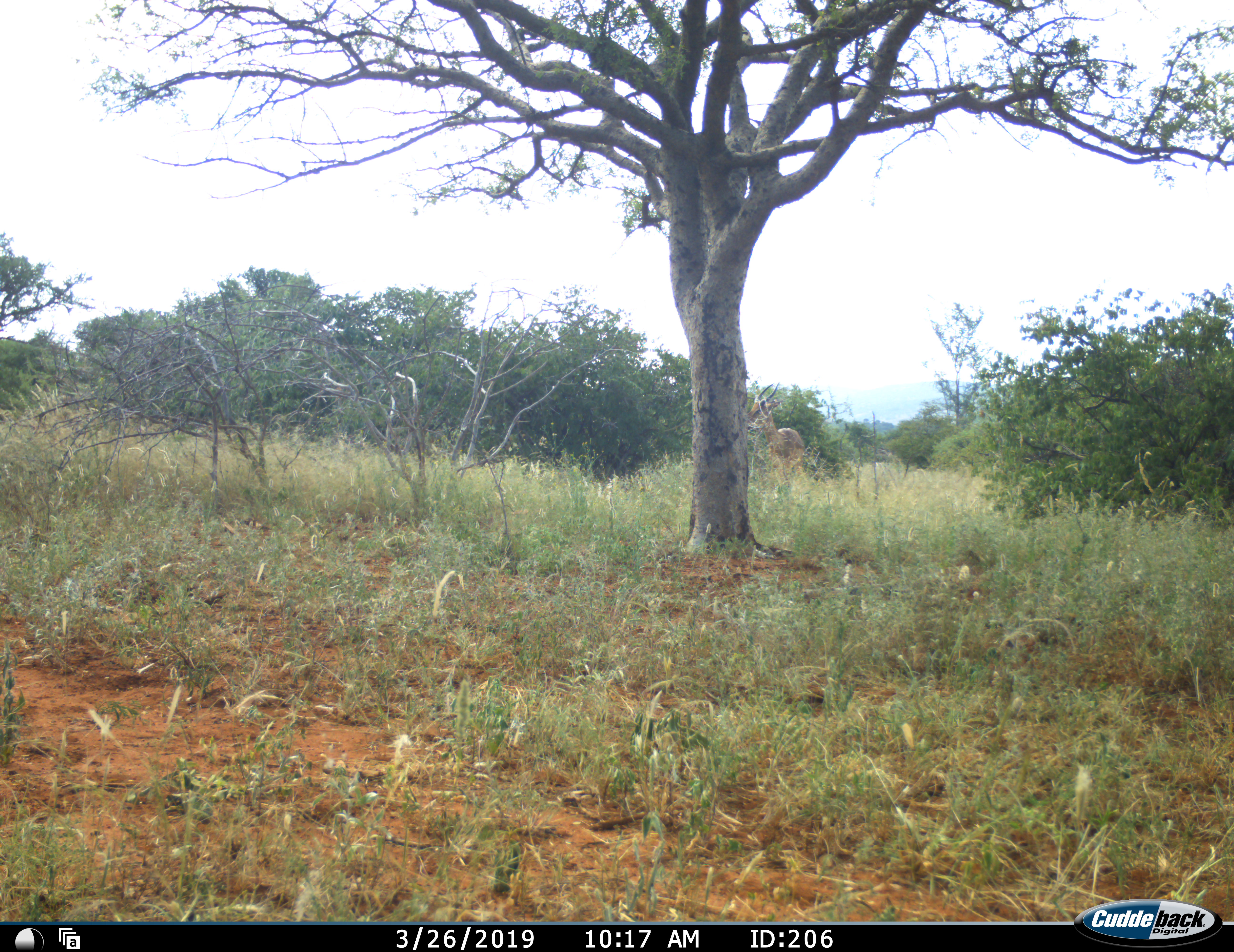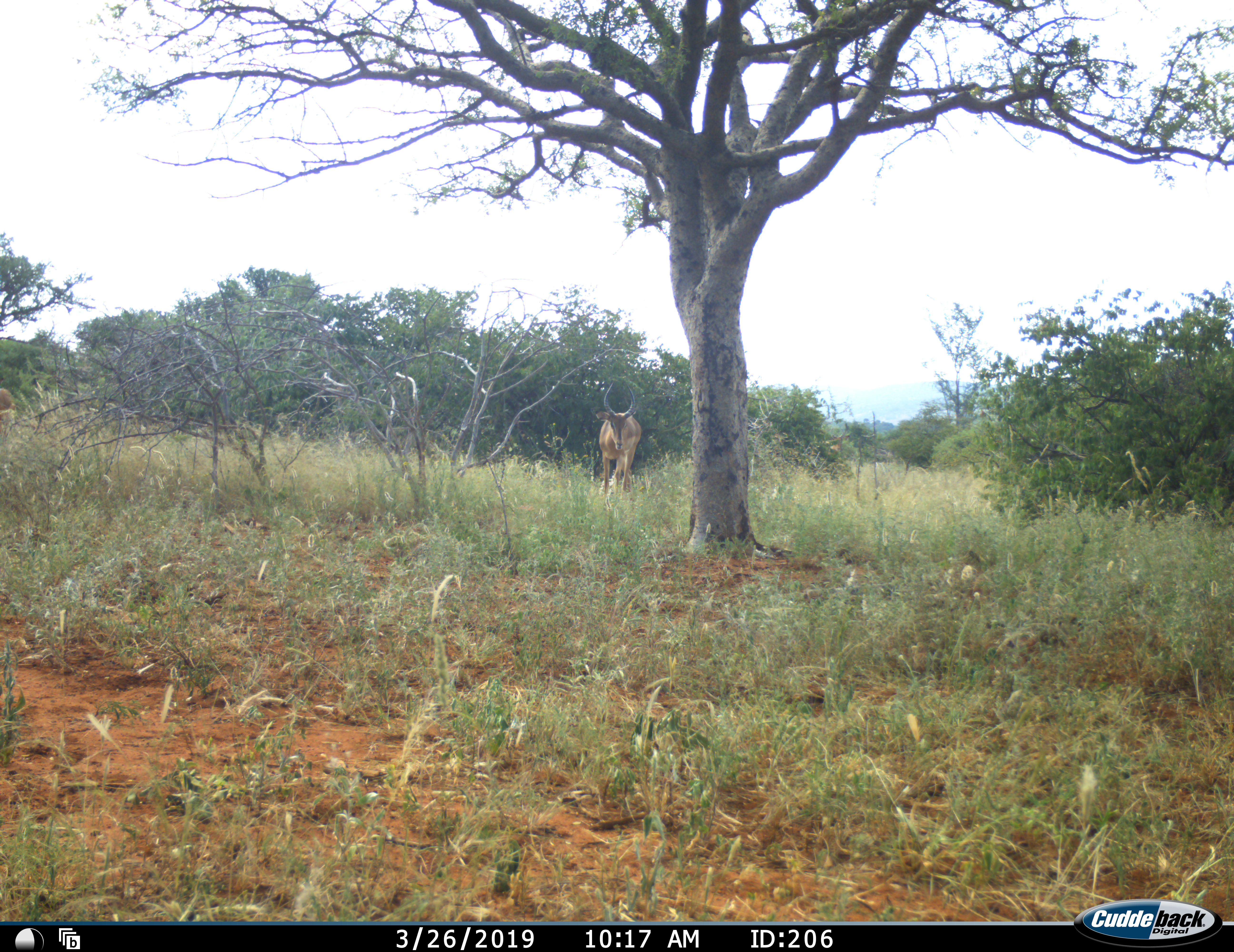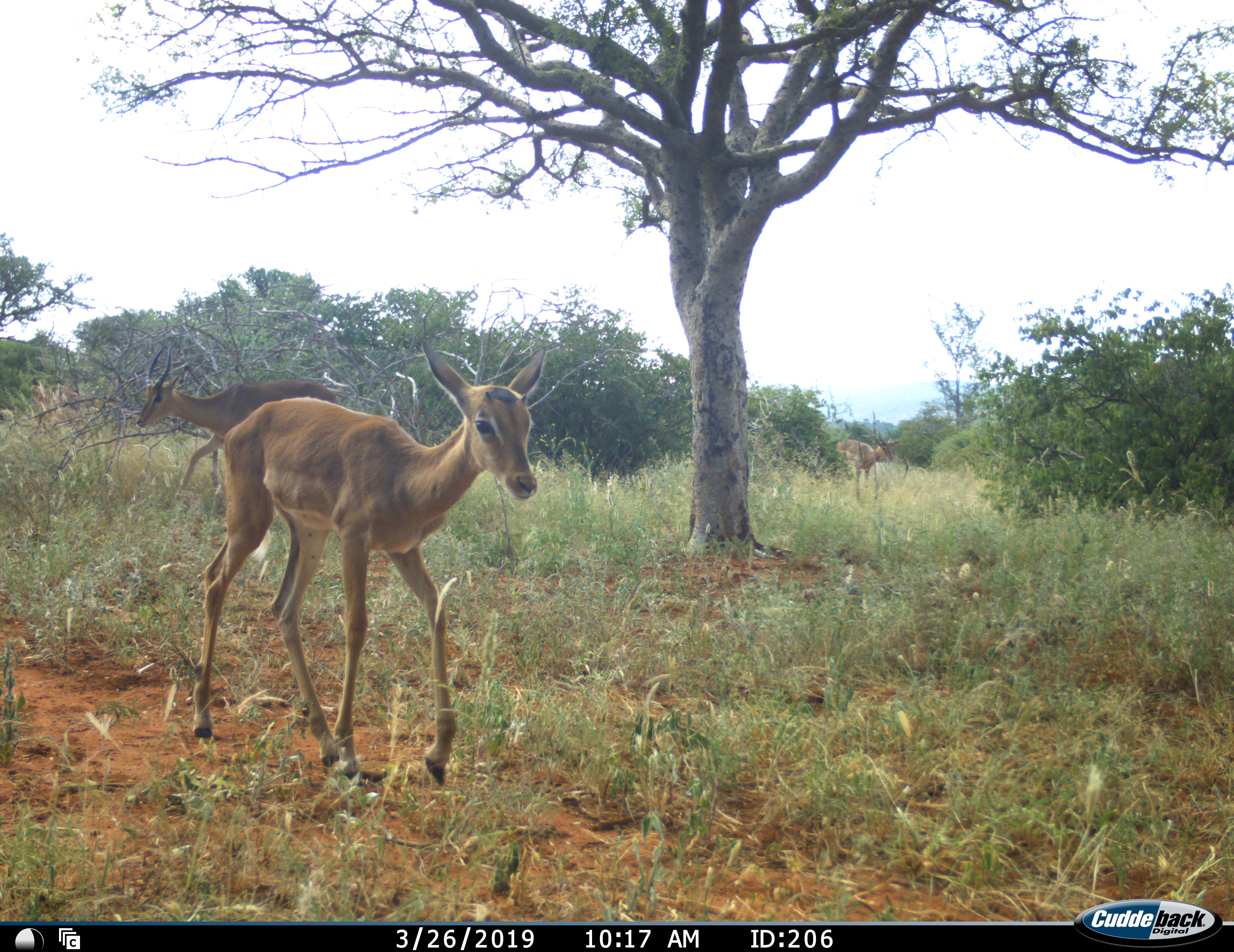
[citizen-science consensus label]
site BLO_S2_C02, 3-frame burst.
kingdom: Animalia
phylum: Chordata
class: Mammalia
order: Artiodactyla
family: Bovidae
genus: Aepyceros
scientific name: Aepyceros melampus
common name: impala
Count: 3.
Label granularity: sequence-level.